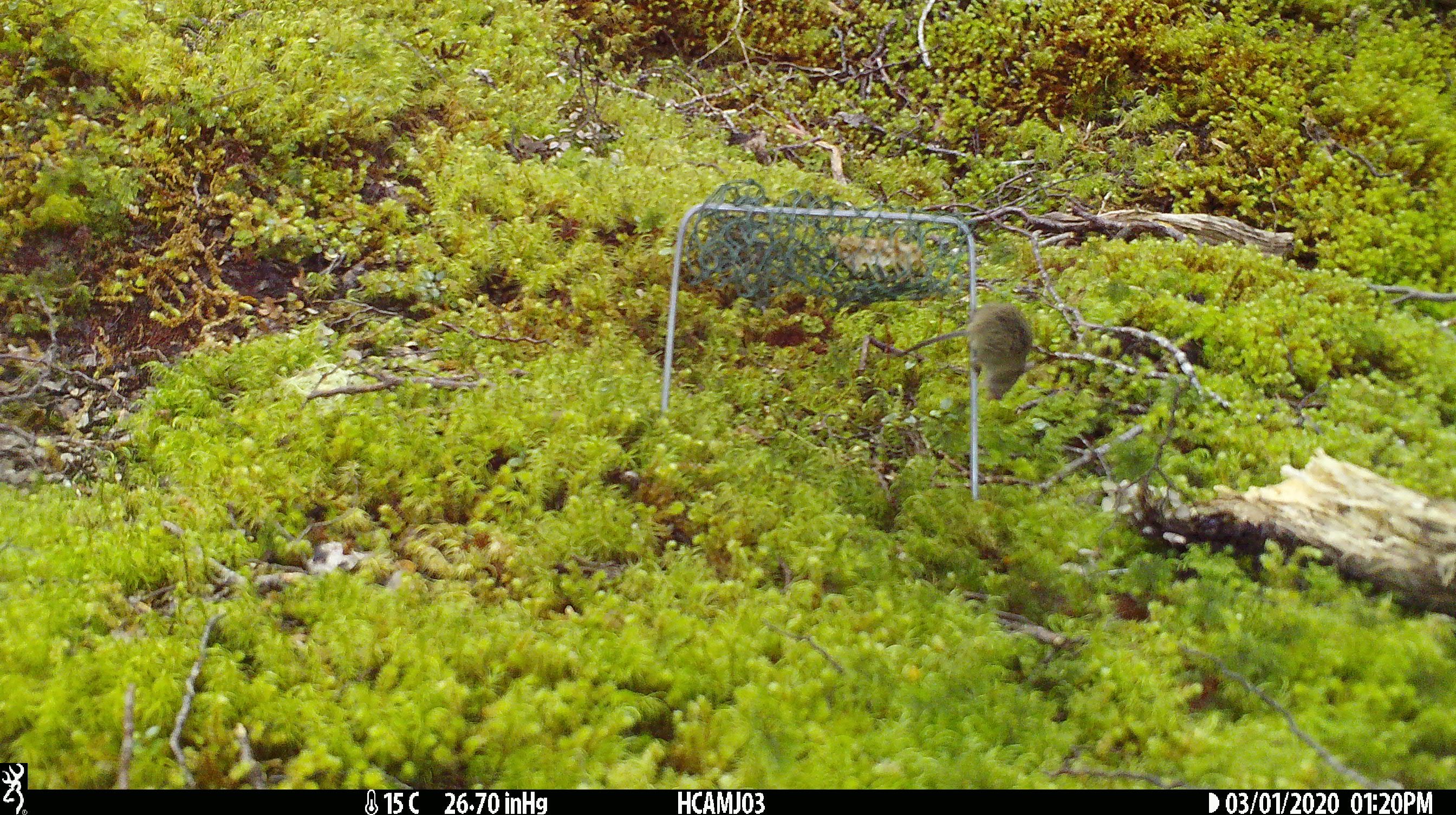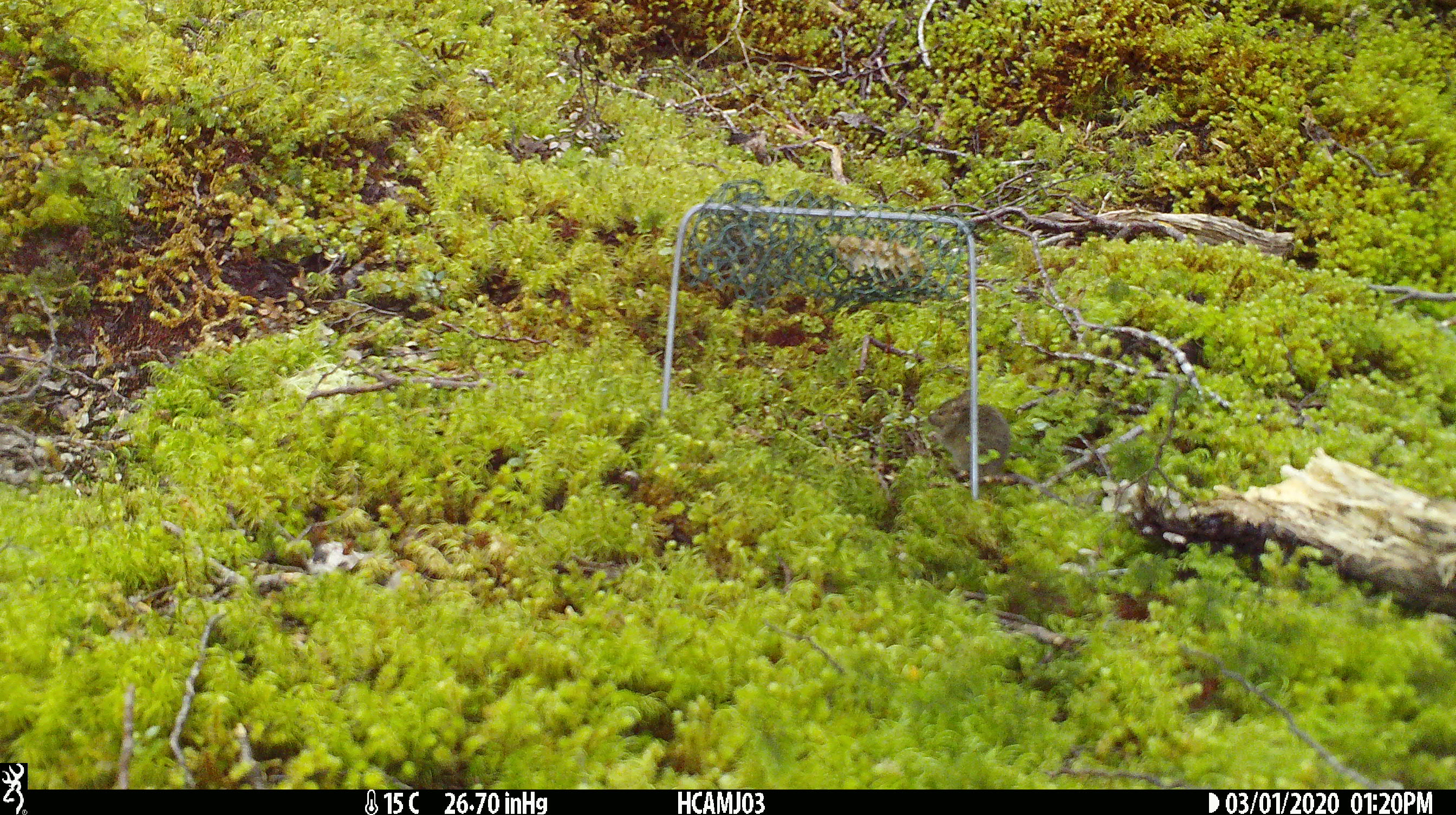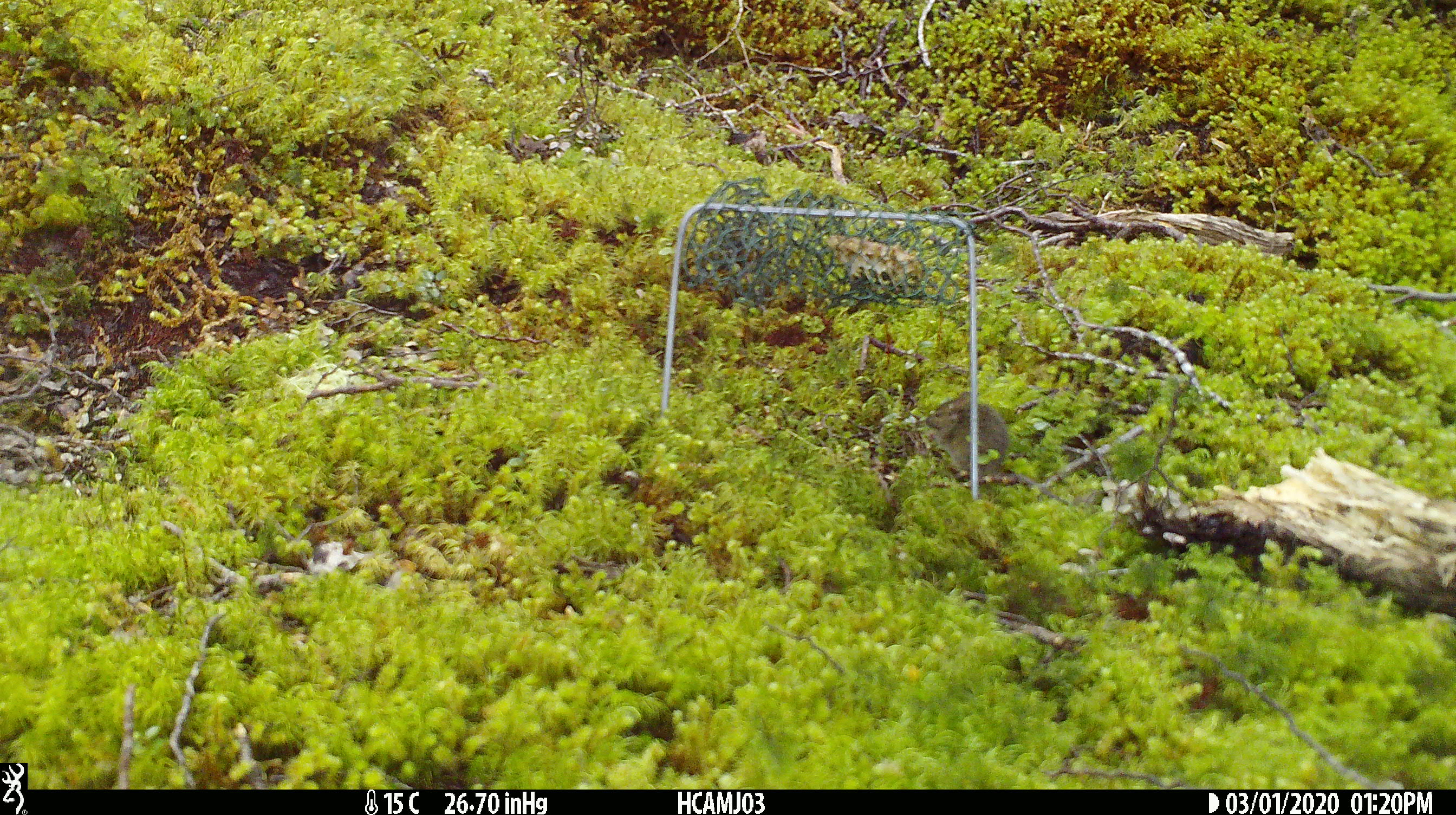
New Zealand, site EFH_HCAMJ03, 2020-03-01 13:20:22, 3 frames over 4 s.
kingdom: Animalia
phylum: Chordata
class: Mammalia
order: Rodentia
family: Muridae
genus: Mus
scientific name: Mus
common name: mouse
Mouse (Mus).